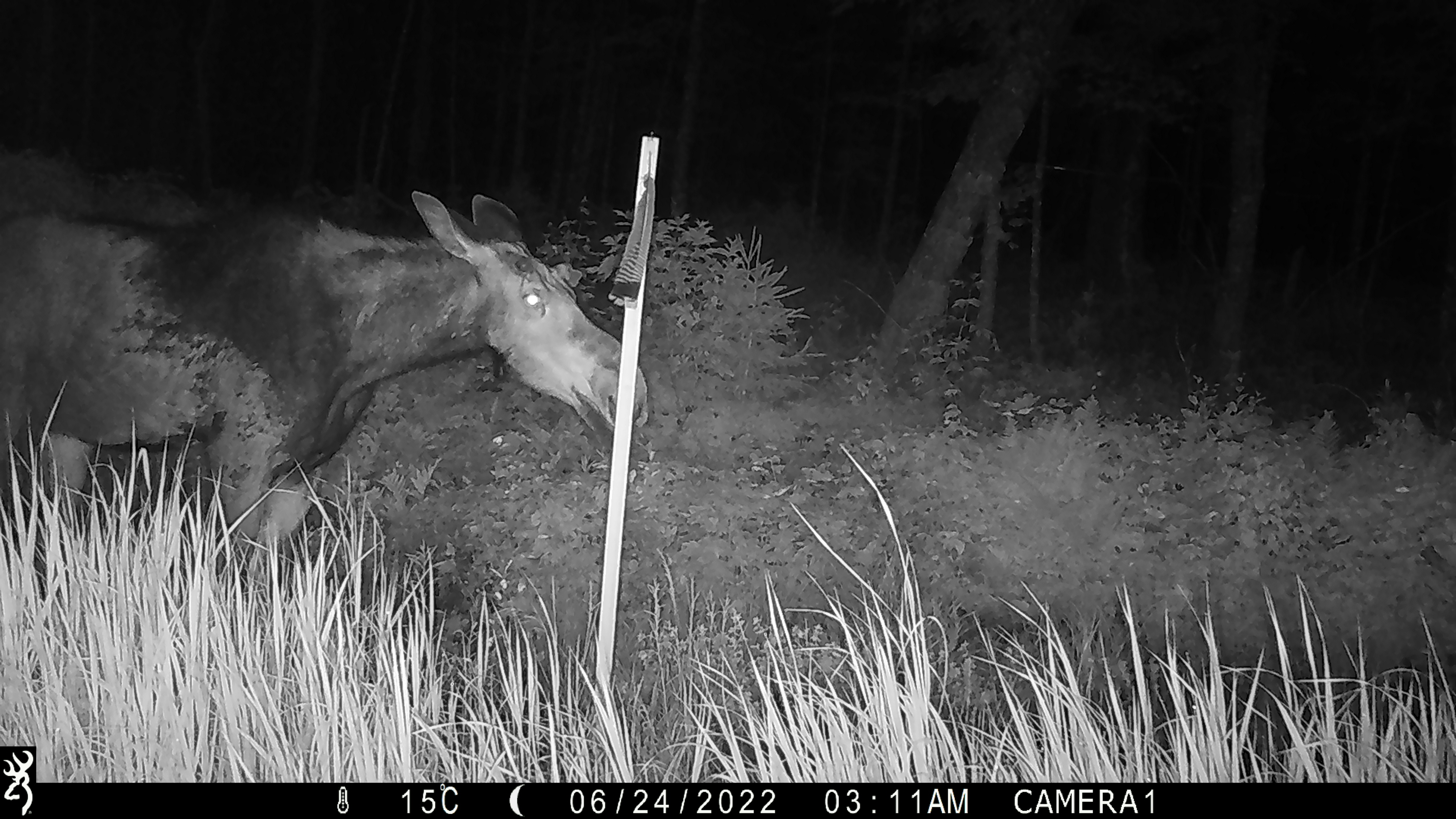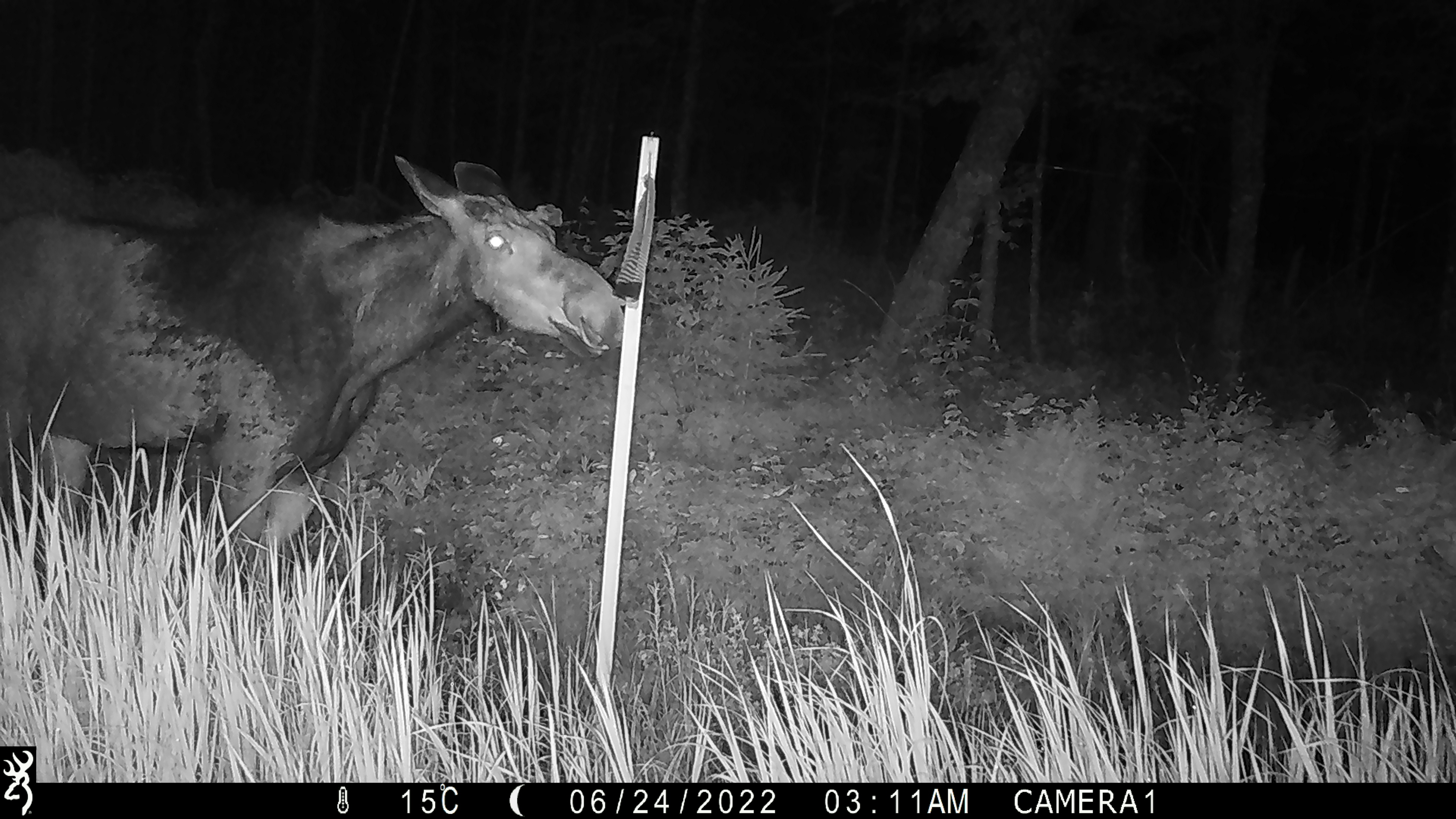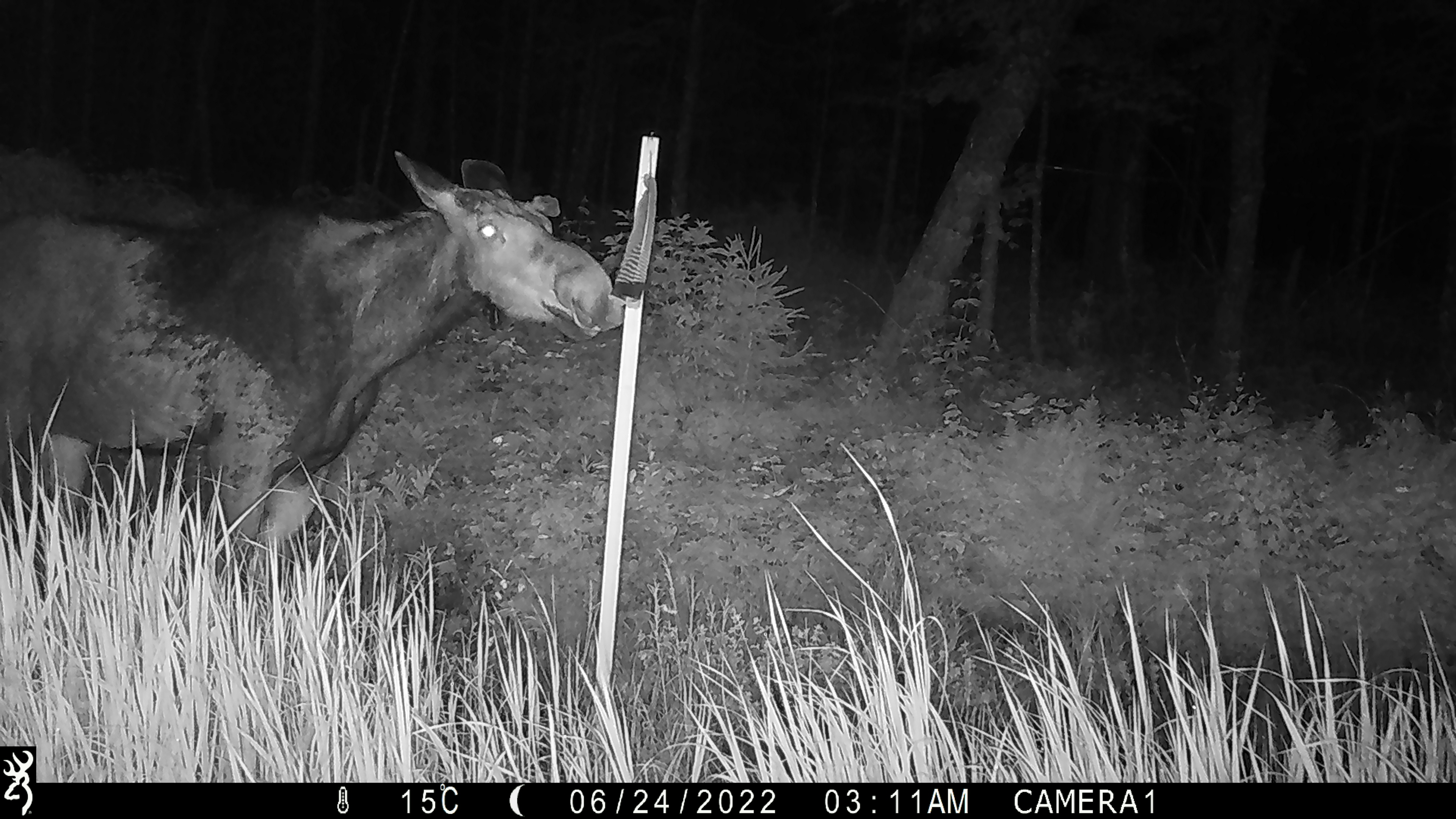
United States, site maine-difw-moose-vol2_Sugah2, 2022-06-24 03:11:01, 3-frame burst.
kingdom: Animalia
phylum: Chordata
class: Mammalia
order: Artiodactyla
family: Cervidae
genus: Alces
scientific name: Alces alces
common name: moose